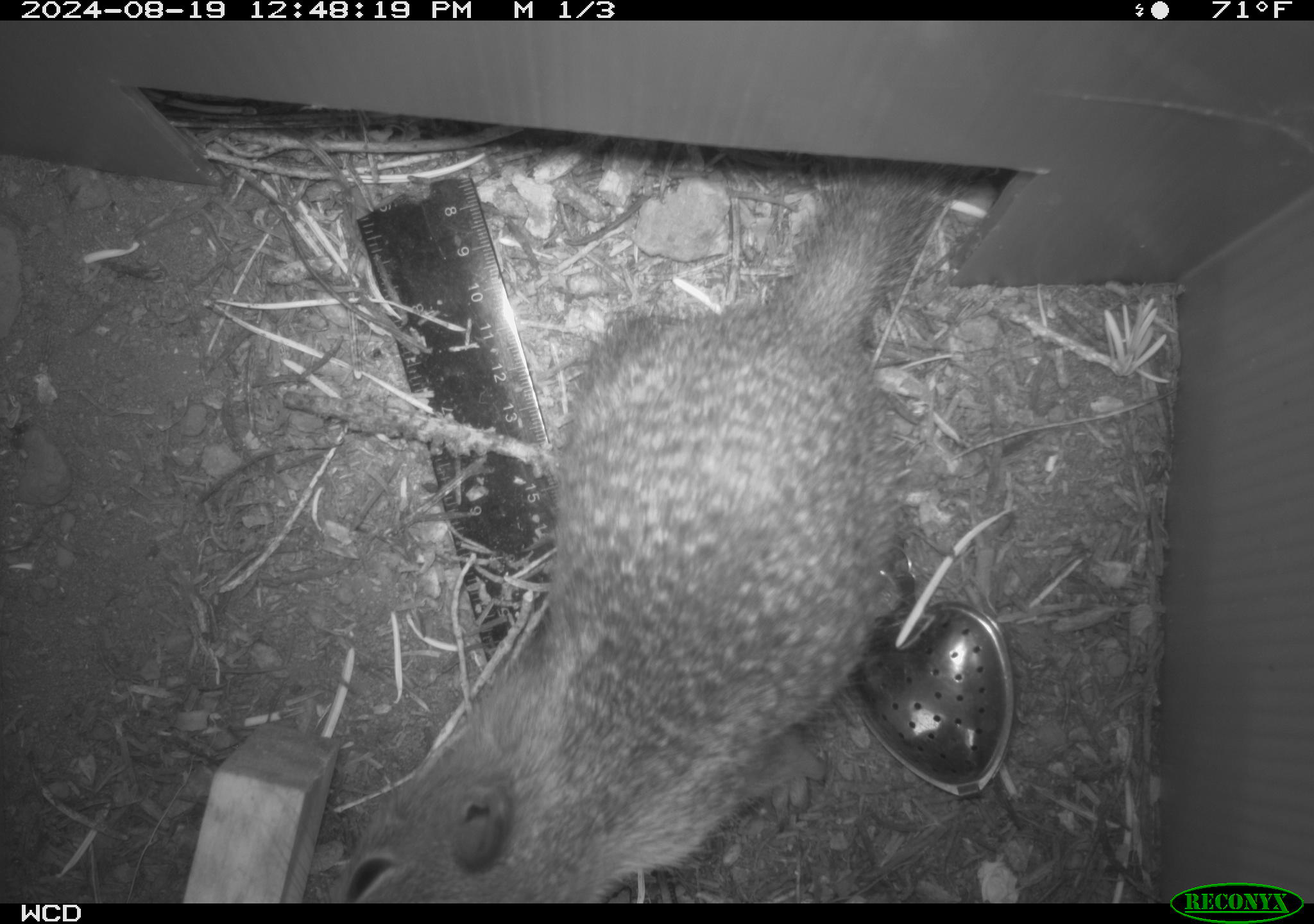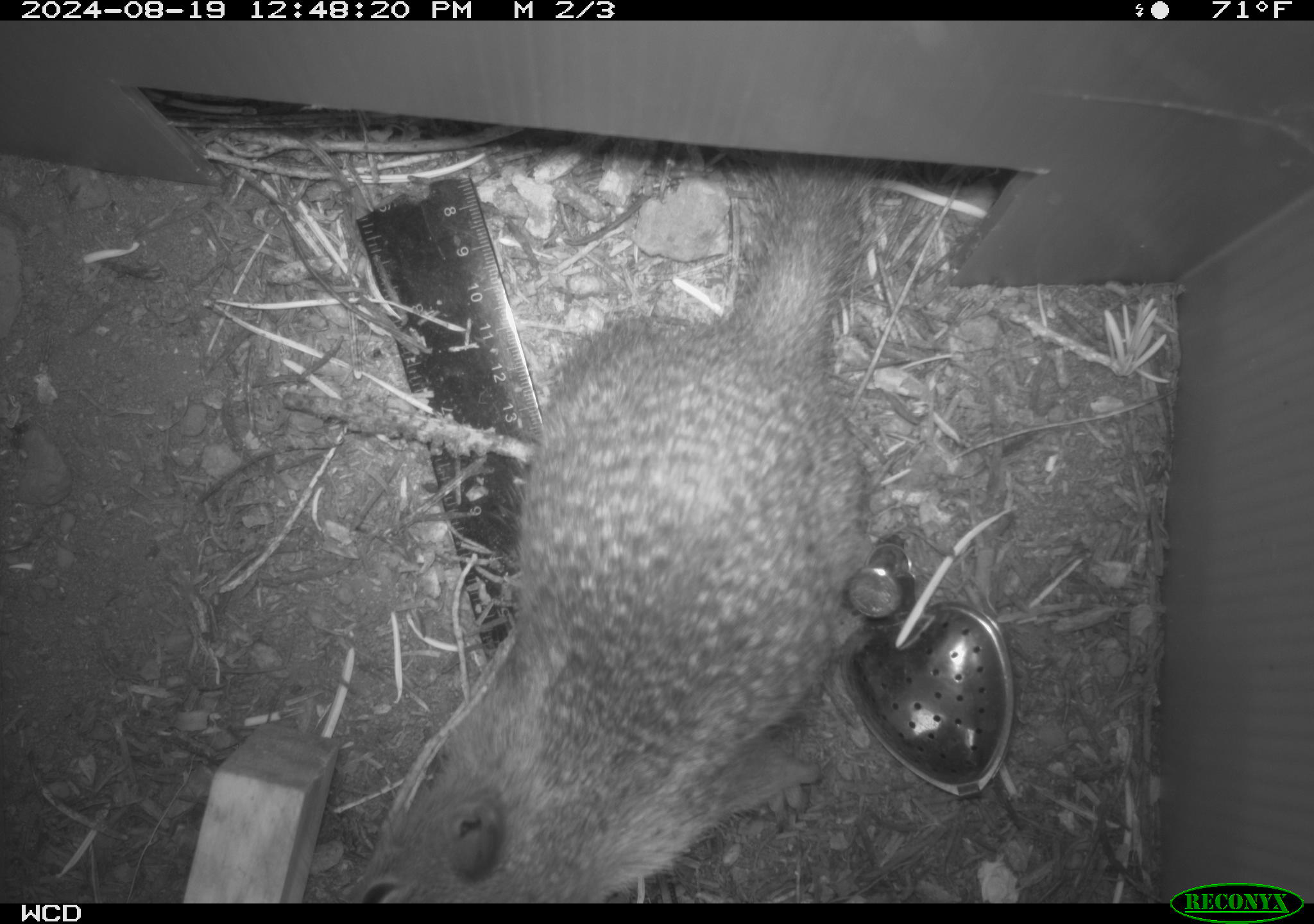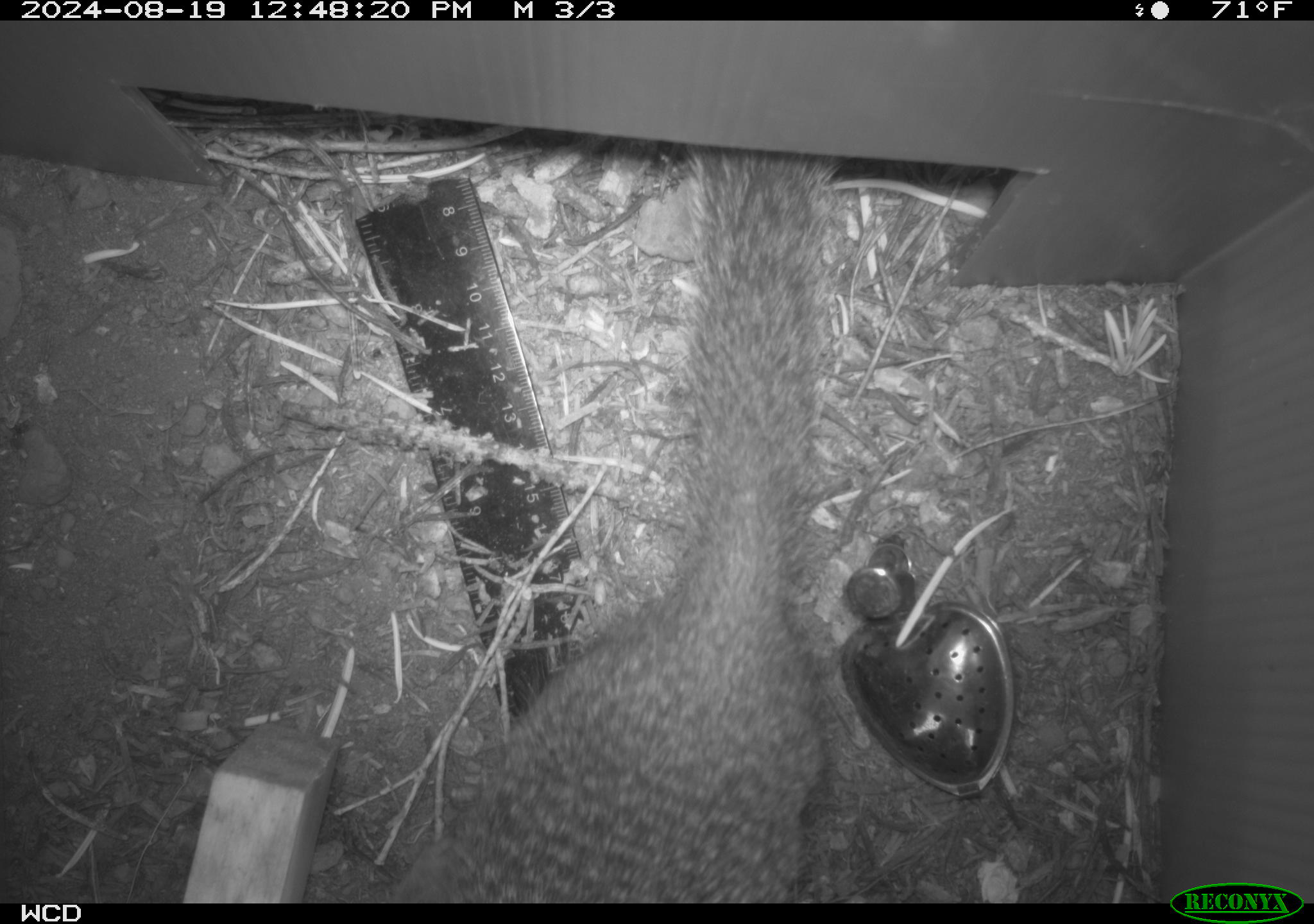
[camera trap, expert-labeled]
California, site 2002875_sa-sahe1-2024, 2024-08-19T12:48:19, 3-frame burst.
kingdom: Animalia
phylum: Chordata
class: Mammalia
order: Rodentia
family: Sciuridae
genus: Otospermophilus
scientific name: Otospermophilus beecheyi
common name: california ground squirrel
California ground squirrel (Otospermophilus beecheyi).